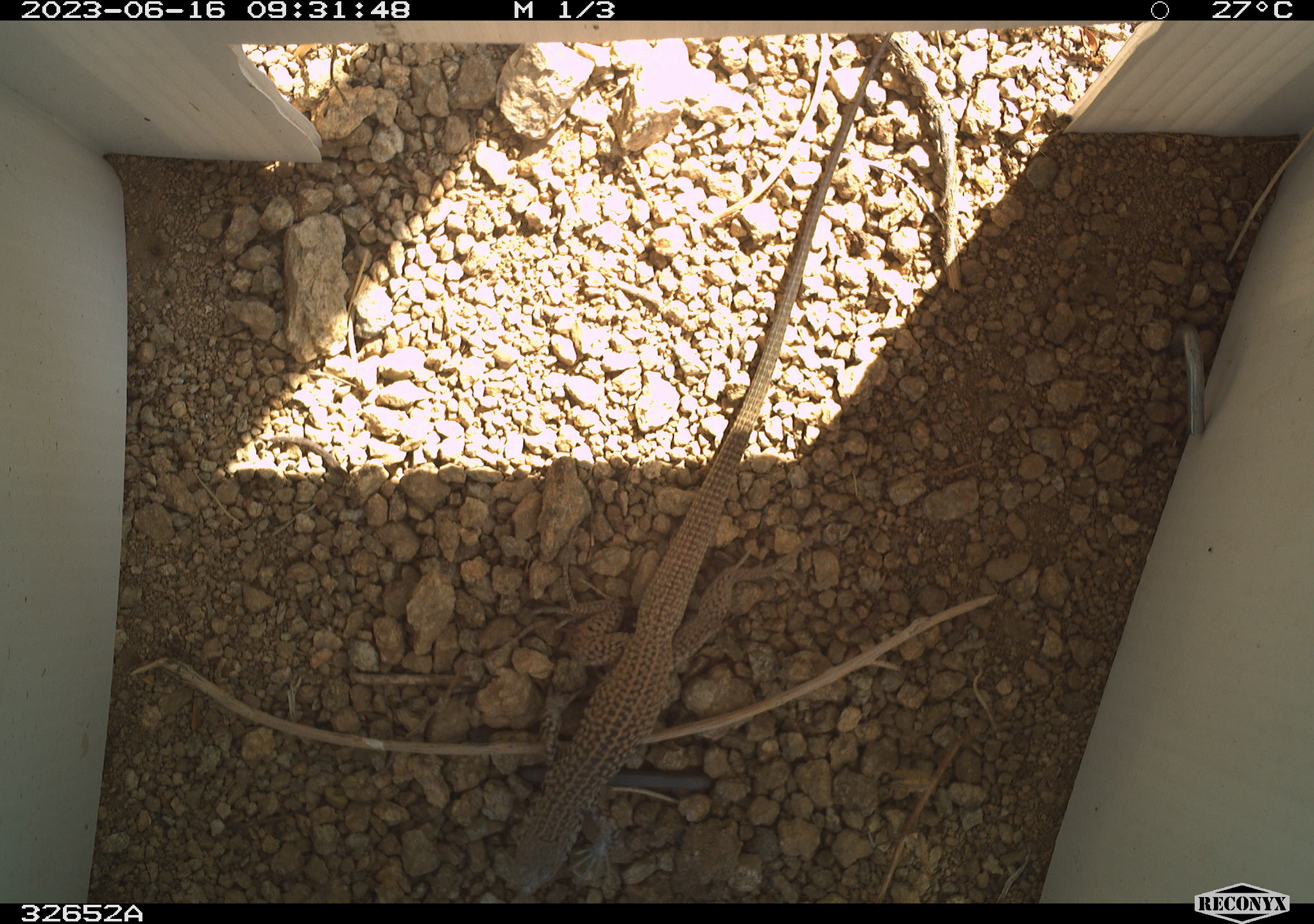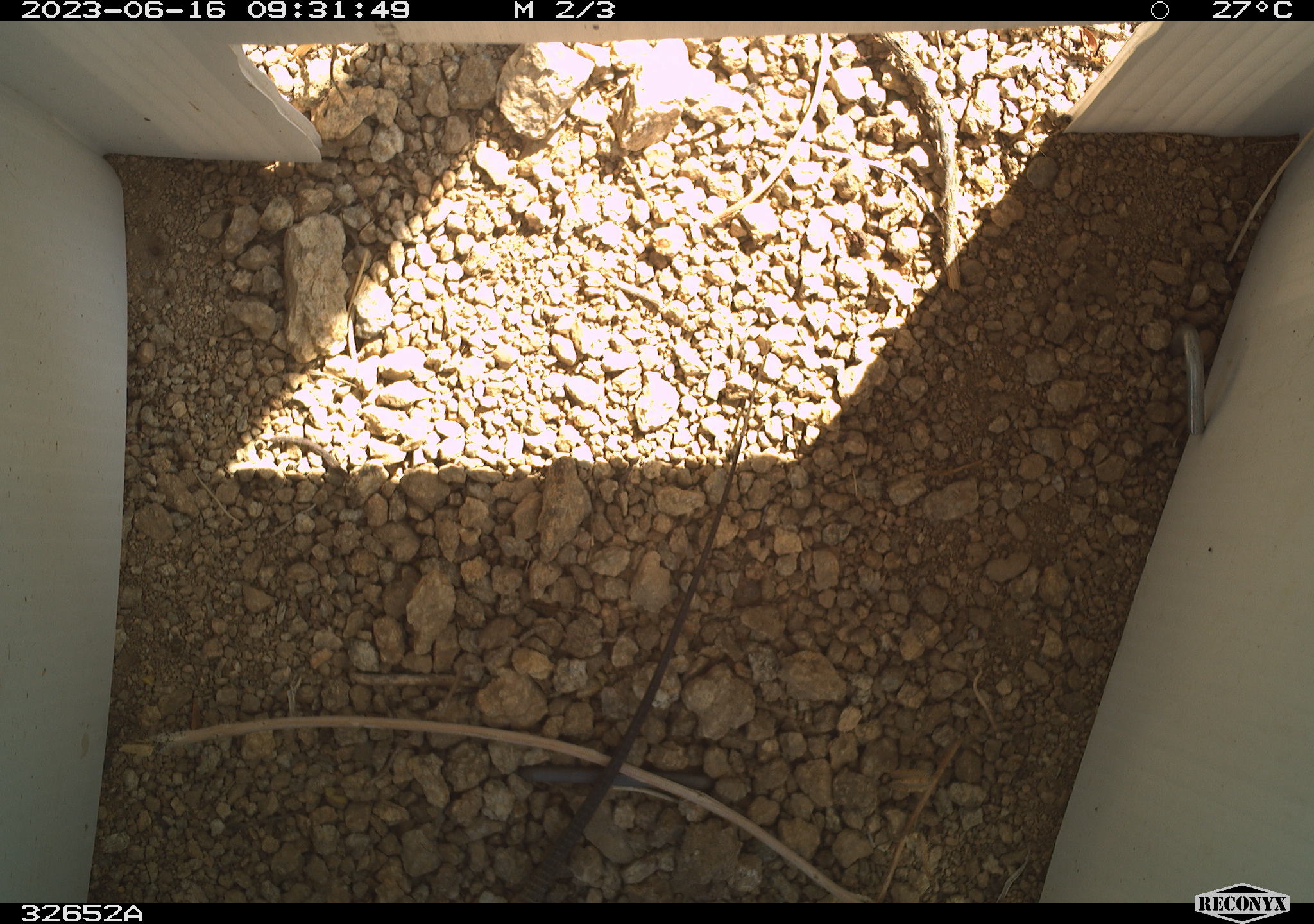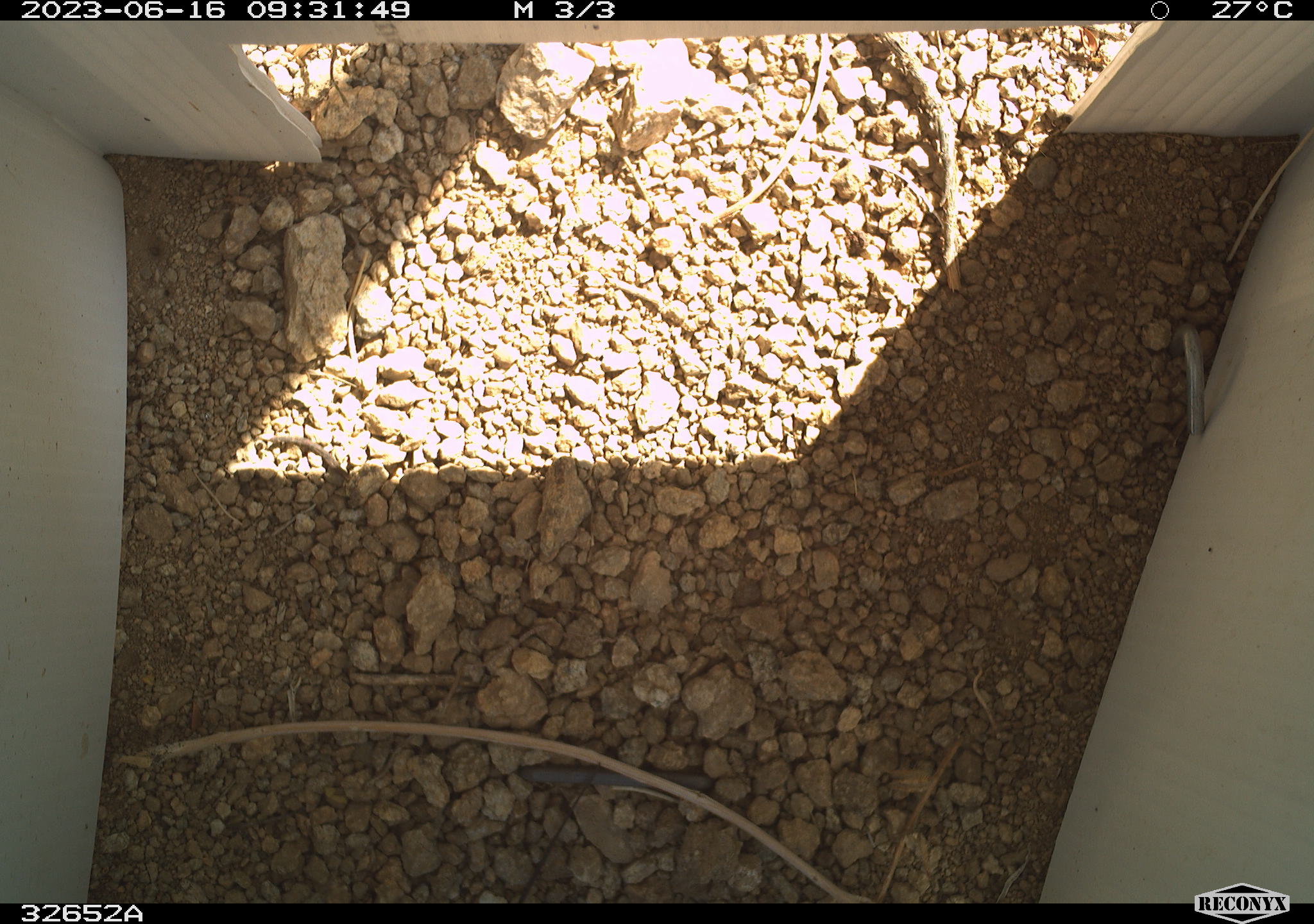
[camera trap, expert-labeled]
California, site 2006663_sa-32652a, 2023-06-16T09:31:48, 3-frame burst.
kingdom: Animalia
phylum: Chordata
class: Reptilia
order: Squamata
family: Teiidae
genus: Aspidoscelis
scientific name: Aspidoscelis tigris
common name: western whiptail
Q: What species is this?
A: Western whiptail (Aspidoscelis tigris).